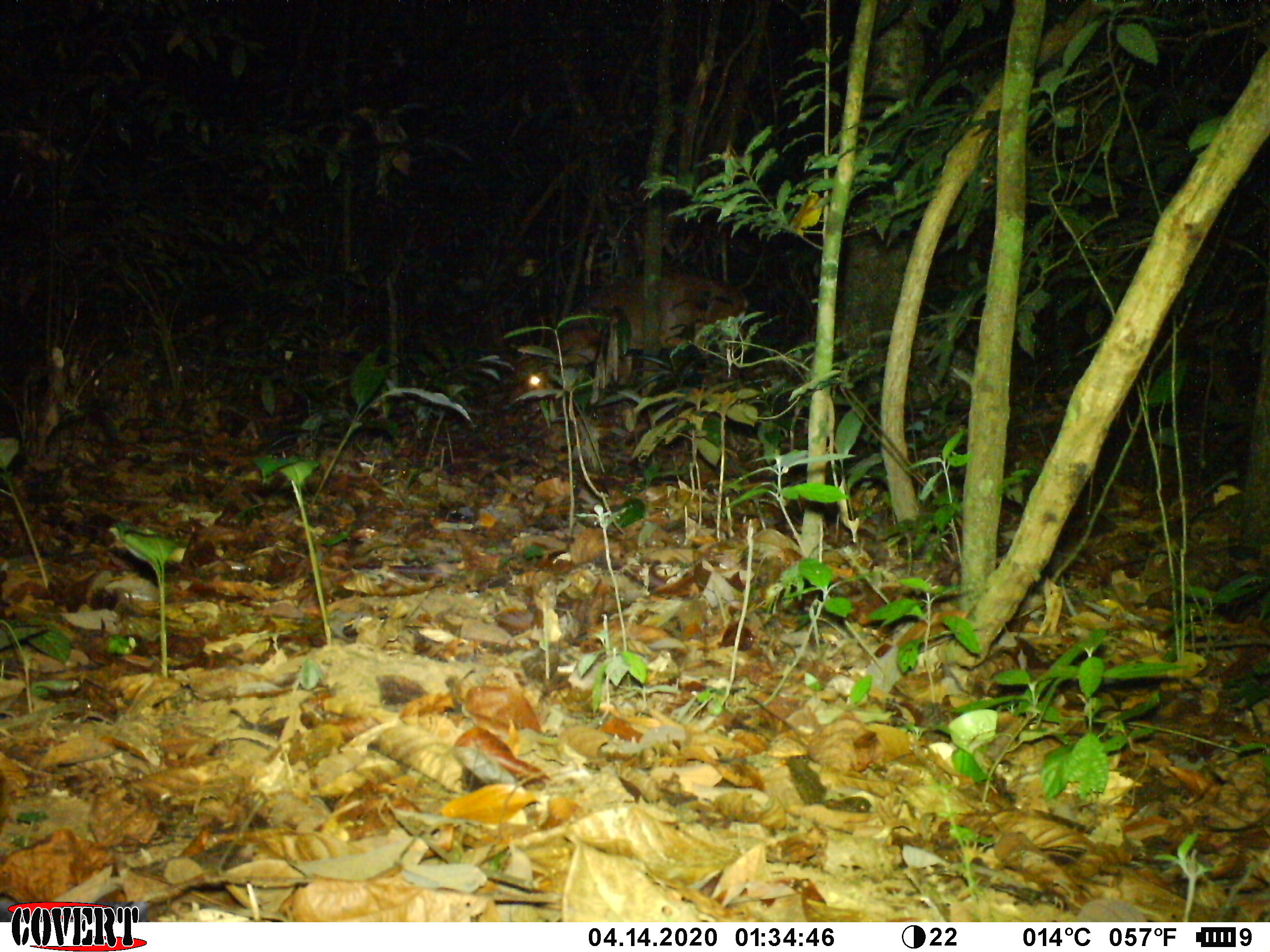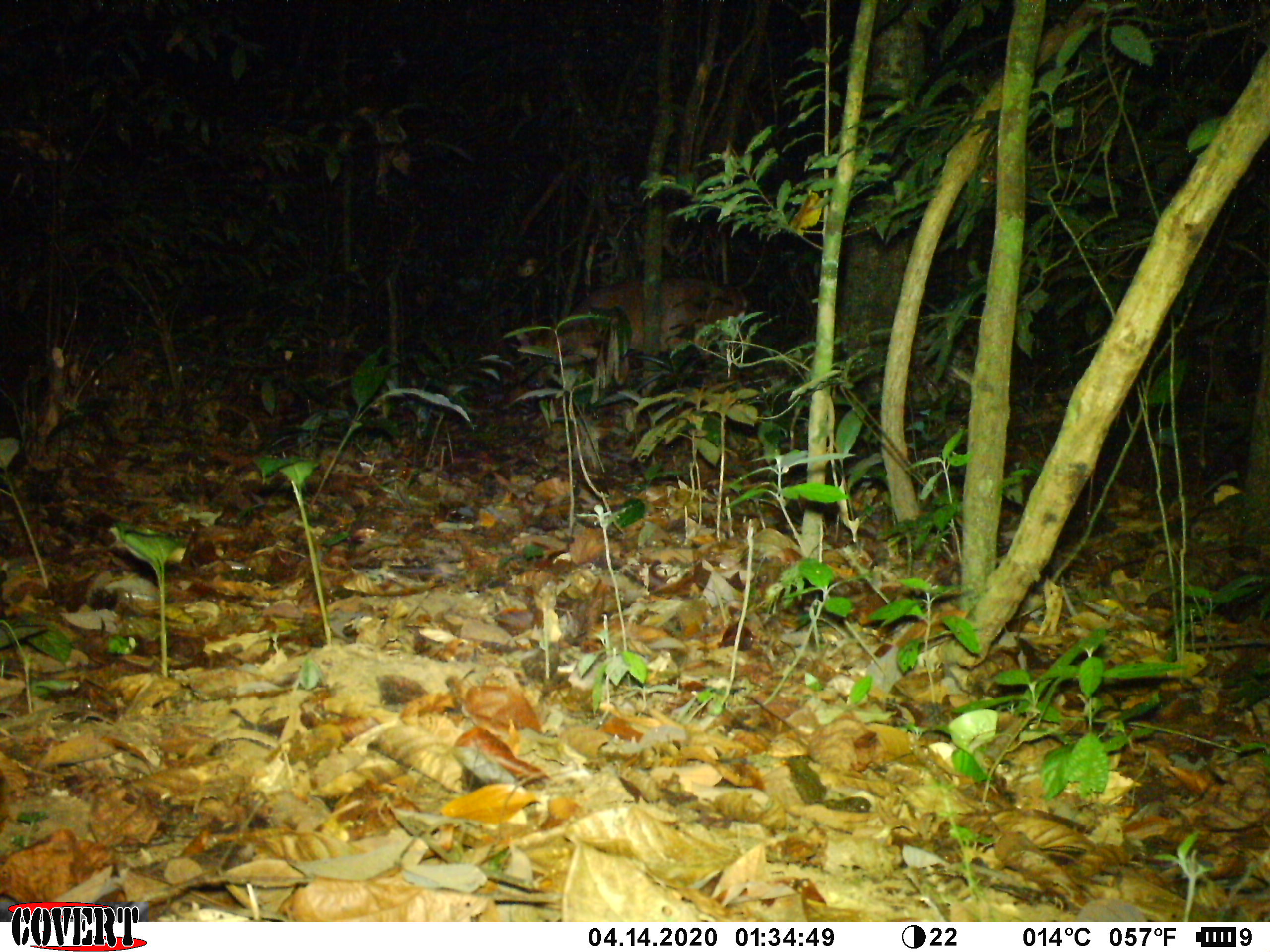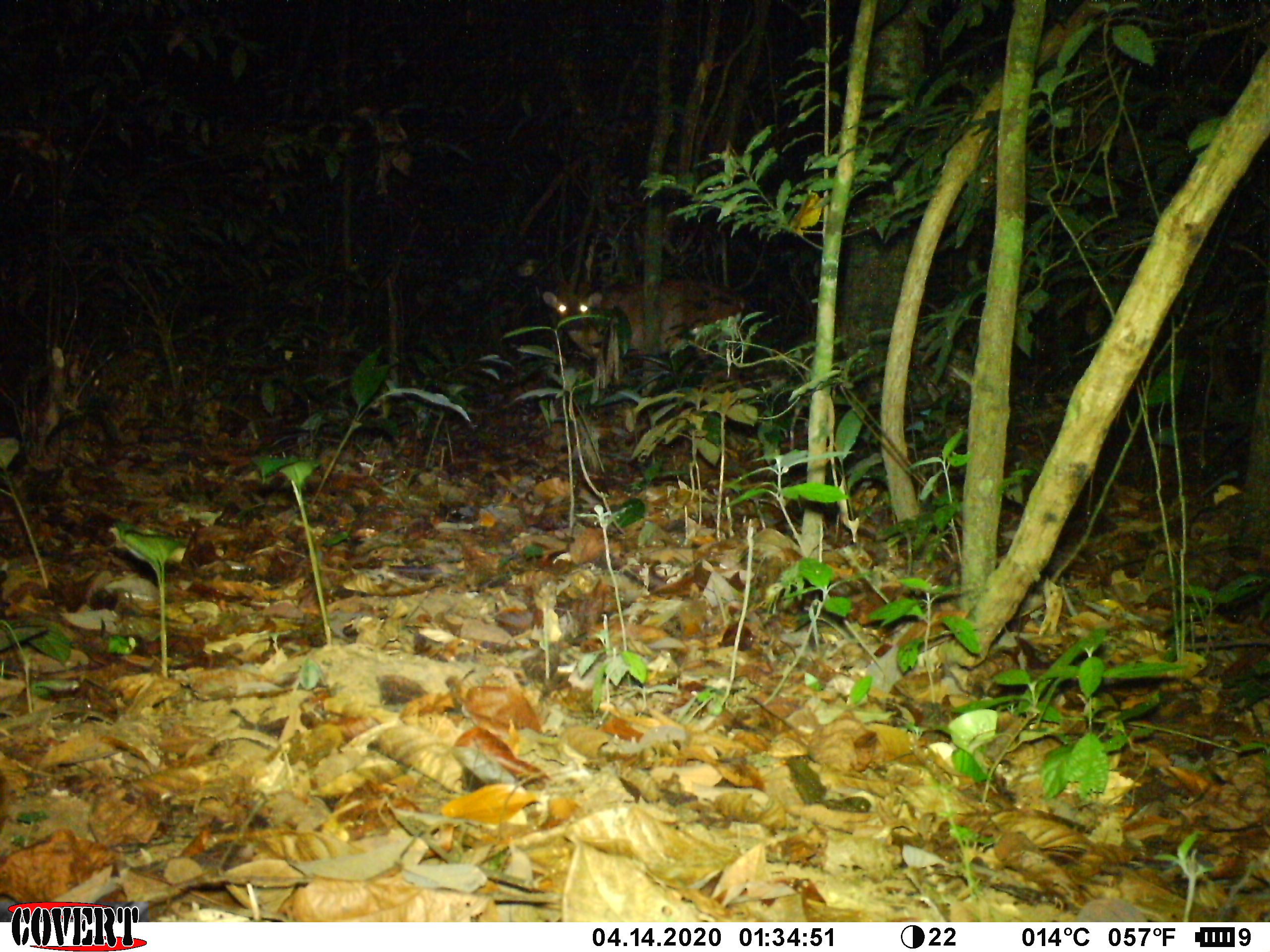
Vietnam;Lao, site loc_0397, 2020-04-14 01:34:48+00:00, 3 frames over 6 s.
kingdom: Animalia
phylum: Chordata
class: Mammalia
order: Artiodactyla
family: Cervidae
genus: Muntiacus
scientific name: Muntiacus vuquangensis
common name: large-antlered muntjac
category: large antlered muntjac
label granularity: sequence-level